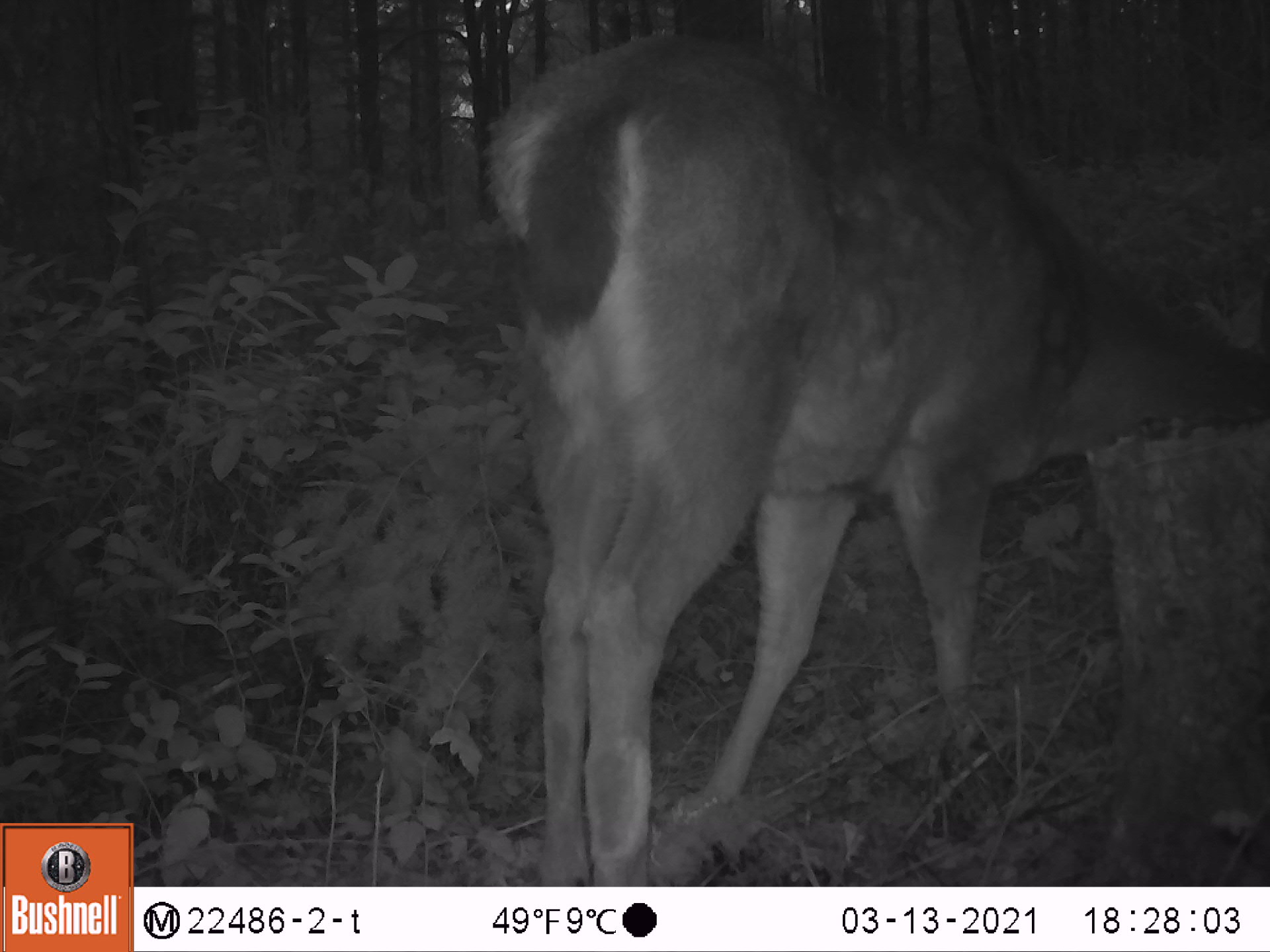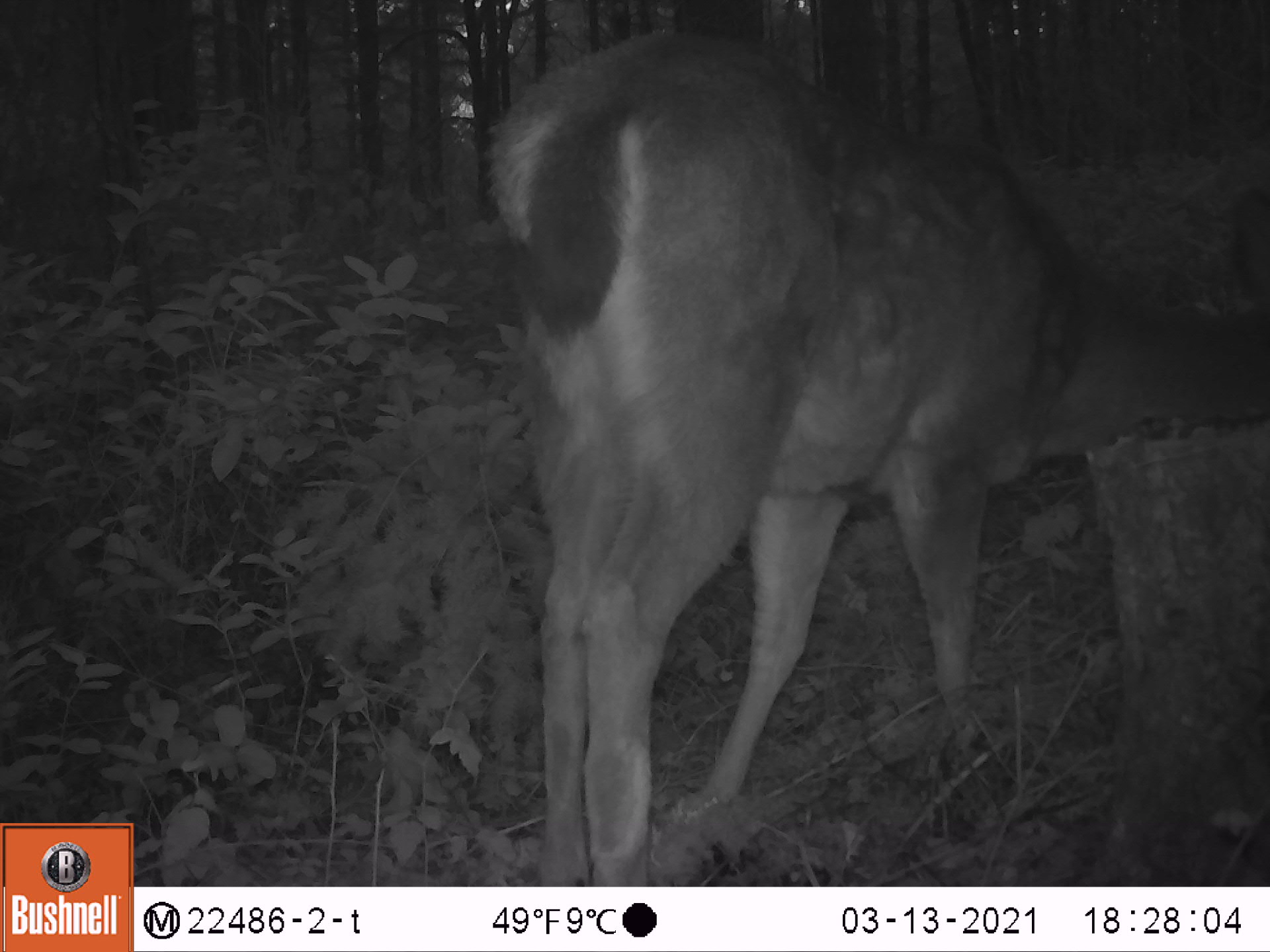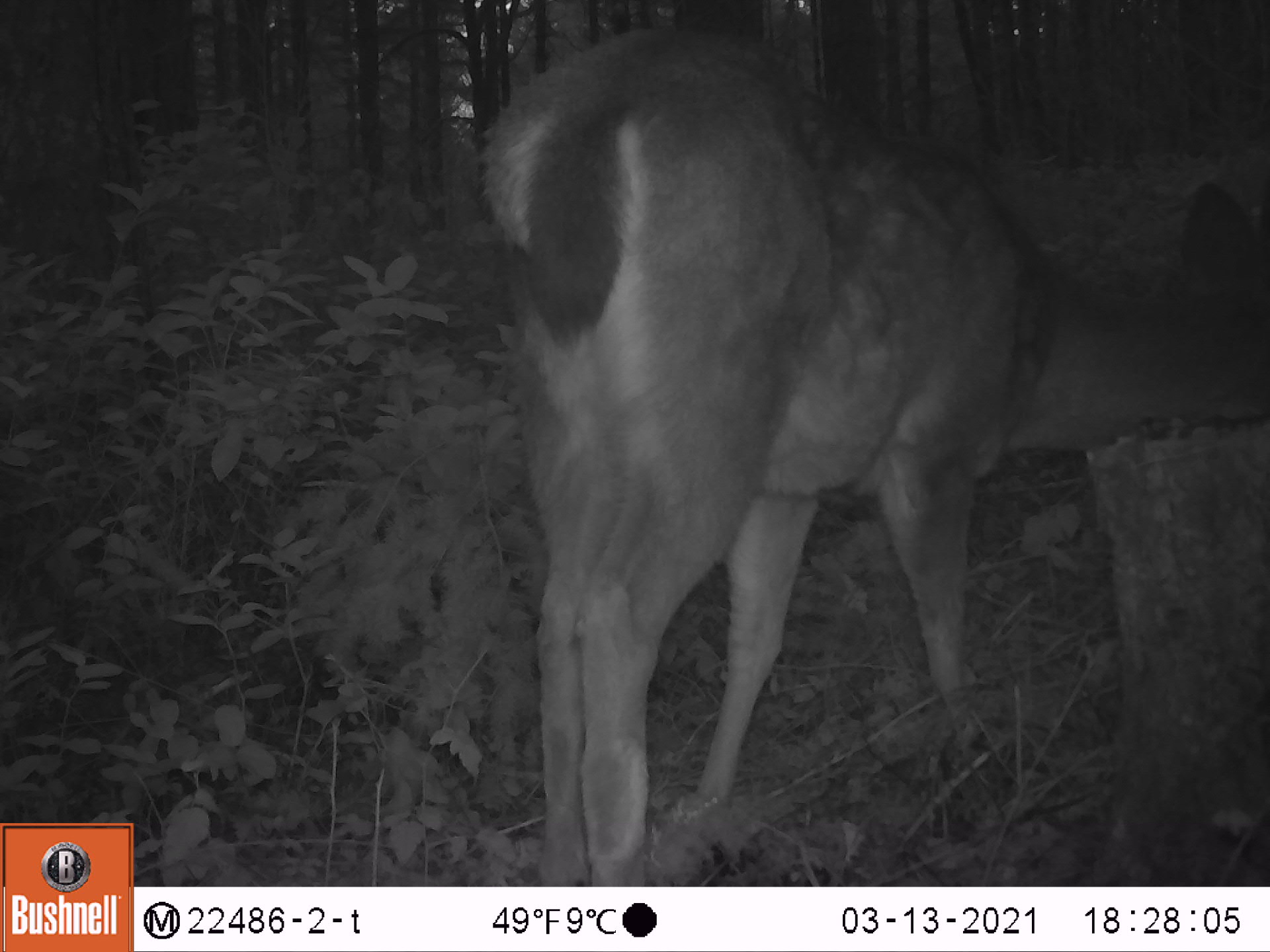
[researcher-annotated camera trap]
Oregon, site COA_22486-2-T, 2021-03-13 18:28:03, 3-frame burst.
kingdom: Animalia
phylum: Chordata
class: Mammalia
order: Artiodactyla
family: Cervidae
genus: Odocoileus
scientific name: Odocoileus hemionus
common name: black-tailed deer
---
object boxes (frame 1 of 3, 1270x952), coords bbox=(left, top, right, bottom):
black-tailed deer: bbox=(450, 23, 1264, 884)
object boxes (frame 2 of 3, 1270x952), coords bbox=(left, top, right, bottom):
black-tailed deer: bbox=(473, 31, 1268, 883)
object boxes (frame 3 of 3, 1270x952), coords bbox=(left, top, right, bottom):
black-tailed deer: bbox=(472, 19, 1266, 882)